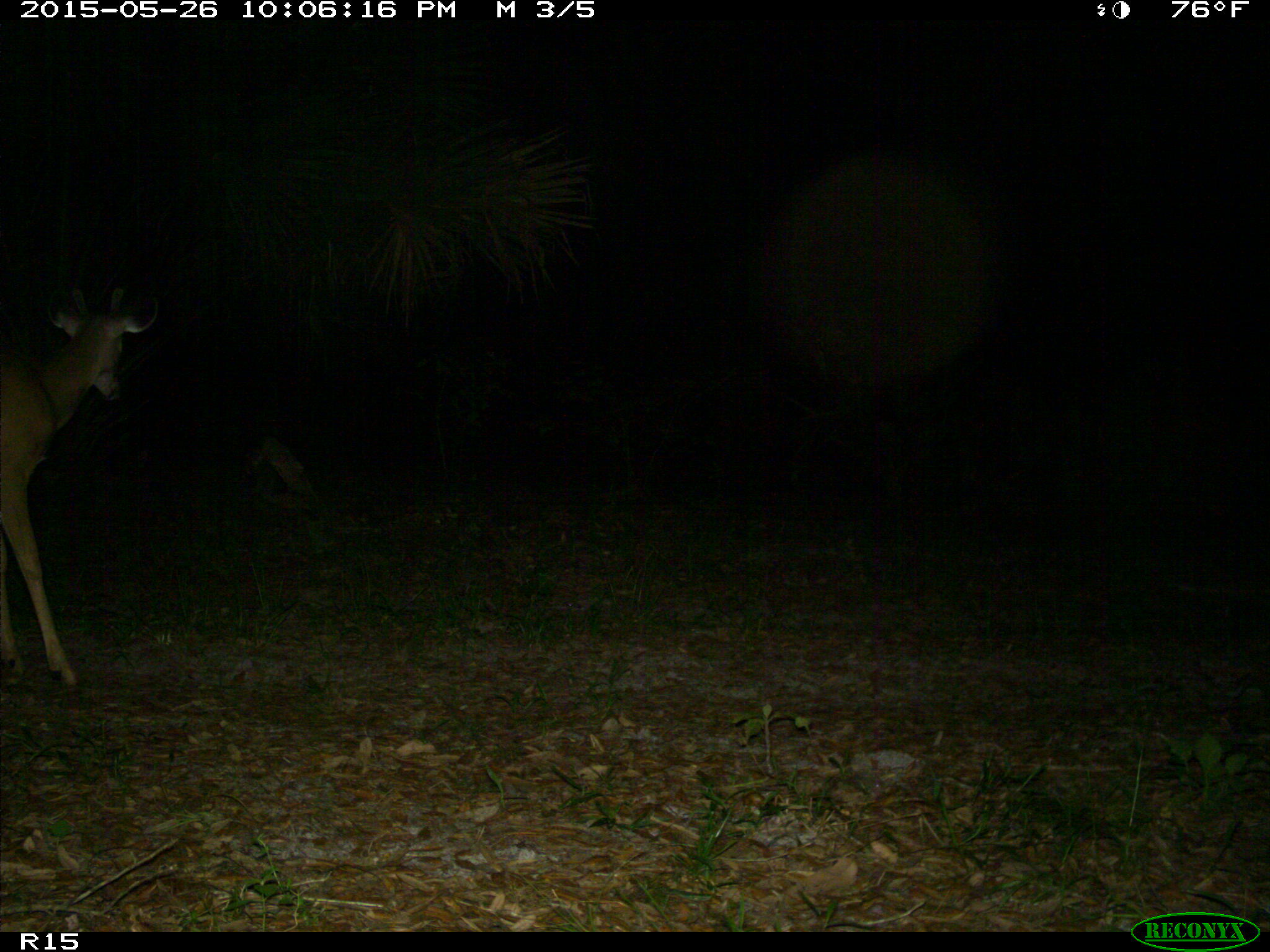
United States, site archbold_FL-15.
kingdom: Animalia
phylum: Chordata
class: Mammalia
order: Artiodactyla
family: Cervidae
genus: Odocoileus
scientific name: Odocoileus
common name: deer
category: unidentified deer